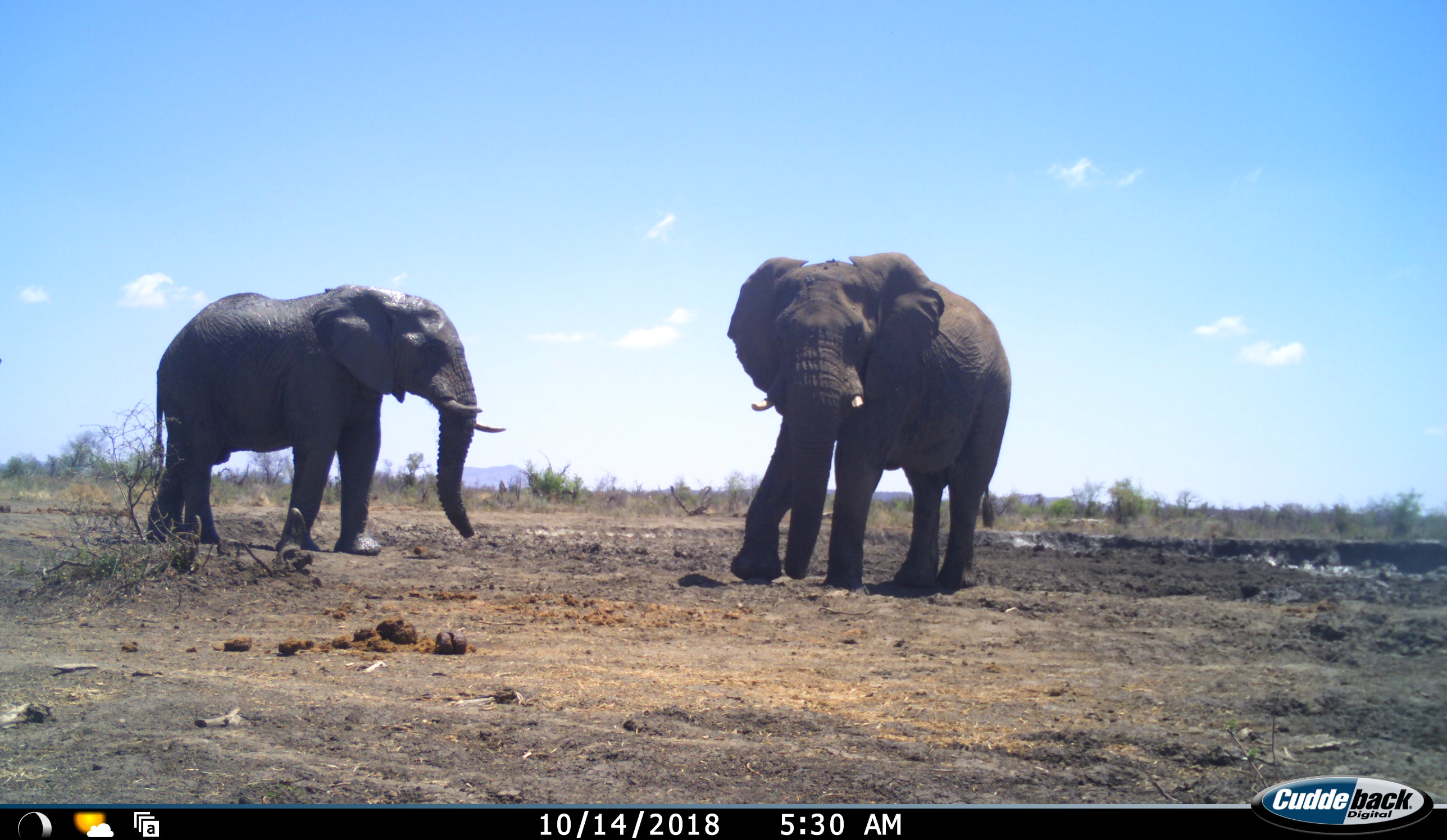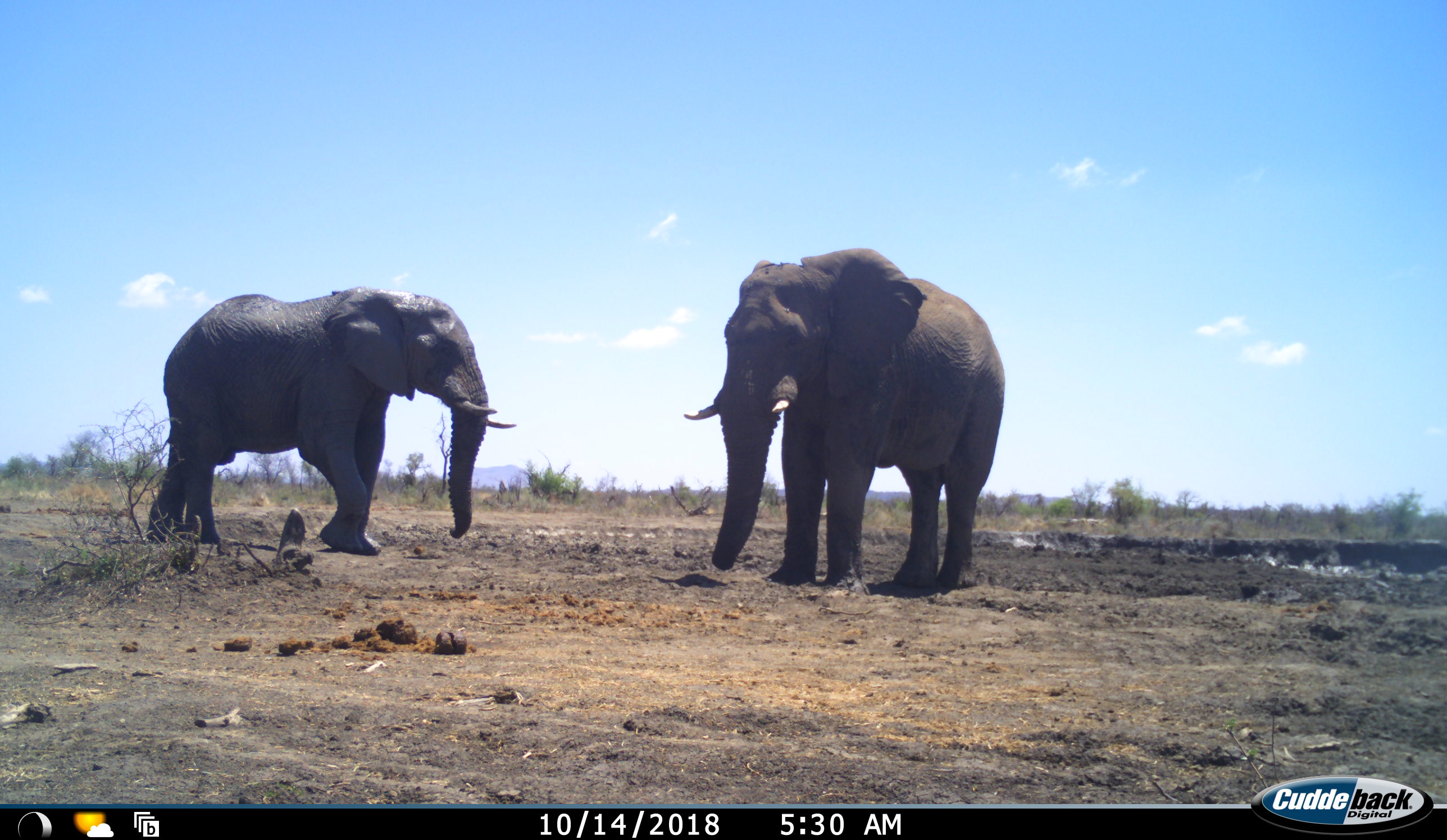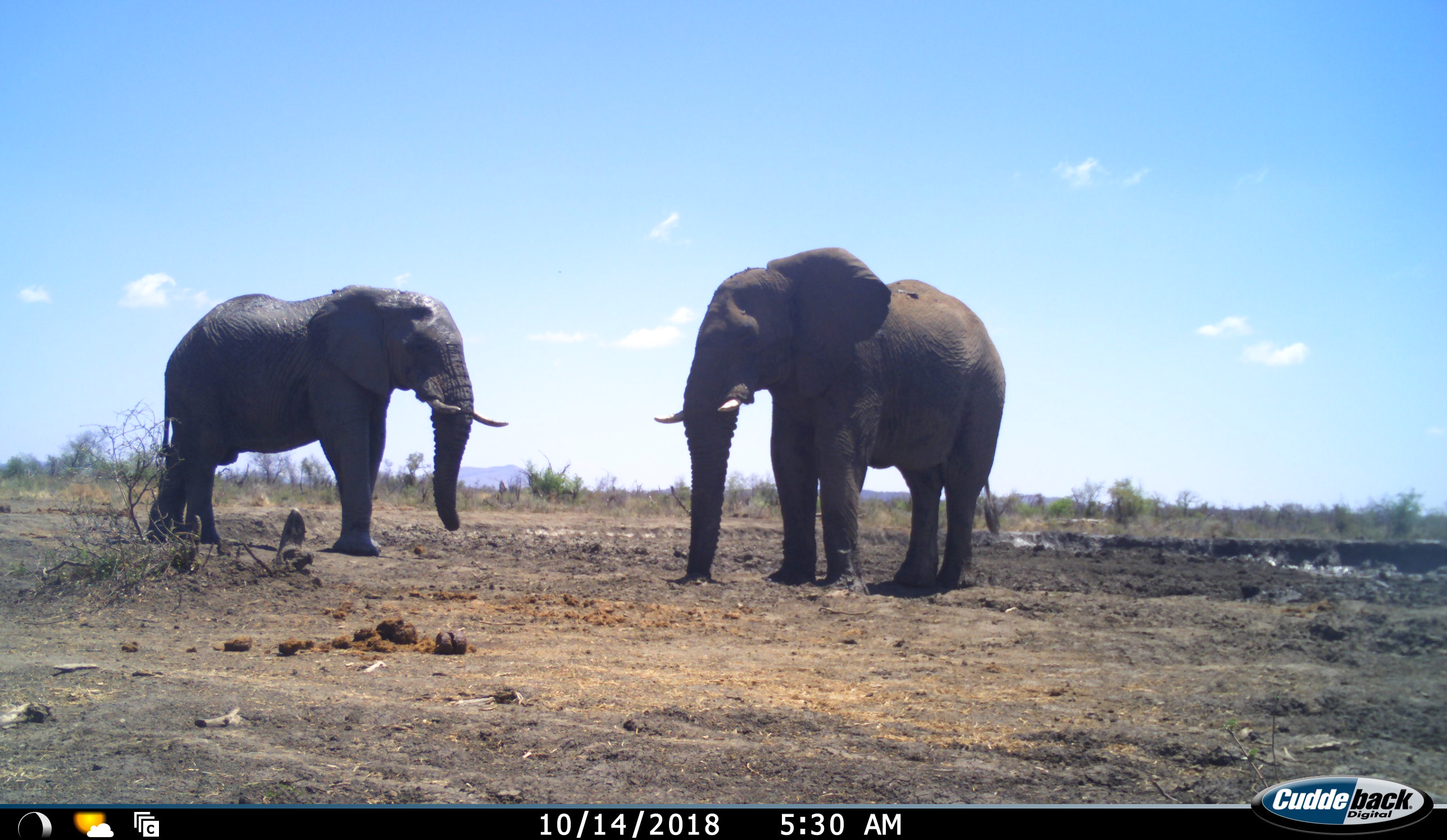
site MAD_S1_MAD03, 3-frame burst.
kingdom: Animalia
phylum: Chordata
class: Mammalia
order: Proboscidea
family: Elephantidae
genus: Loxodonta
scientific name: Loxodonta africana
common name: african bush elephant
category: elephant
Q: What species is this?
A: Elephant (african bush elephant) (Loxodonta africana).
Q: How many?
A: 2.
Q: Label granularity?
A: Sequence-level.